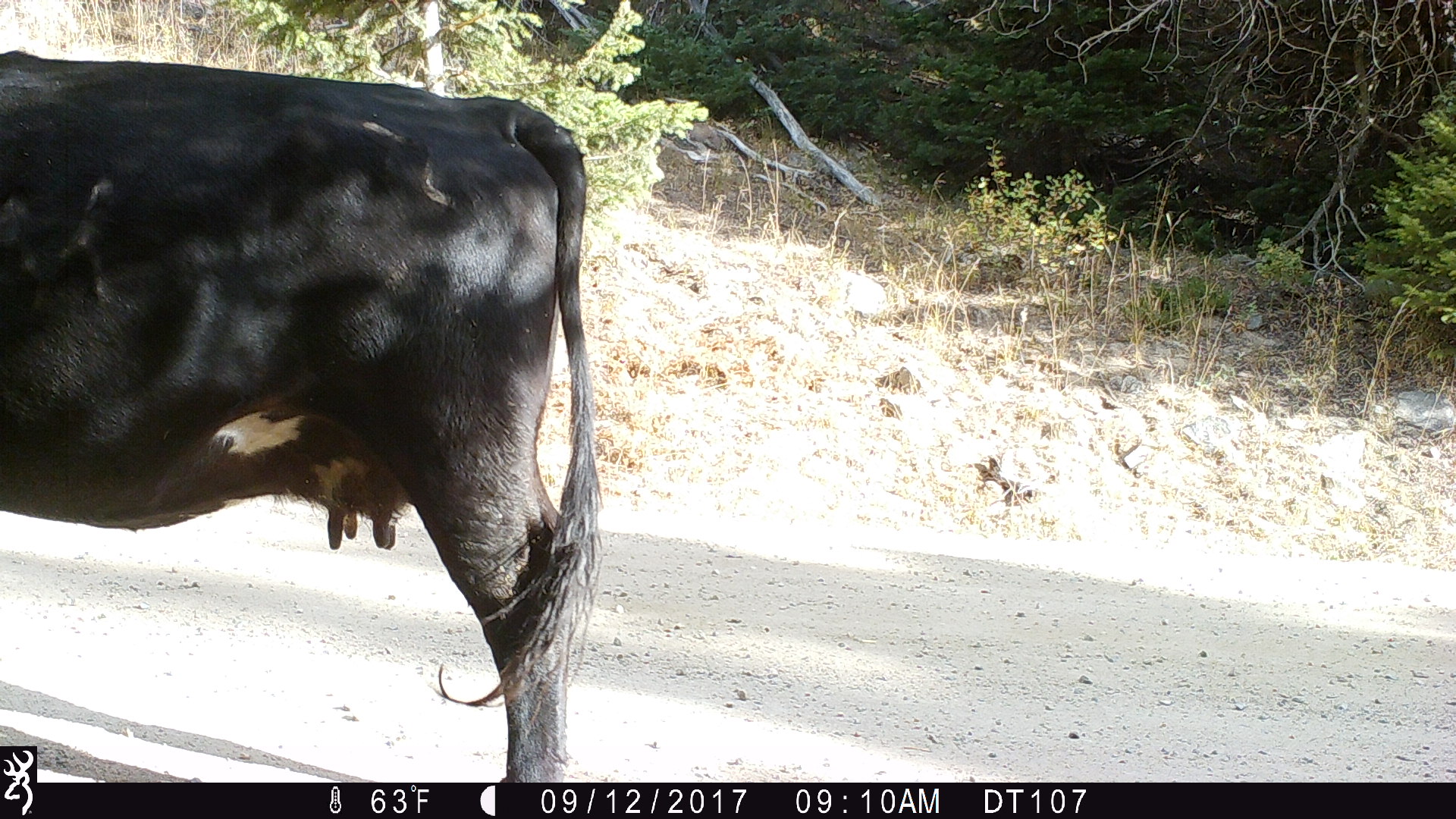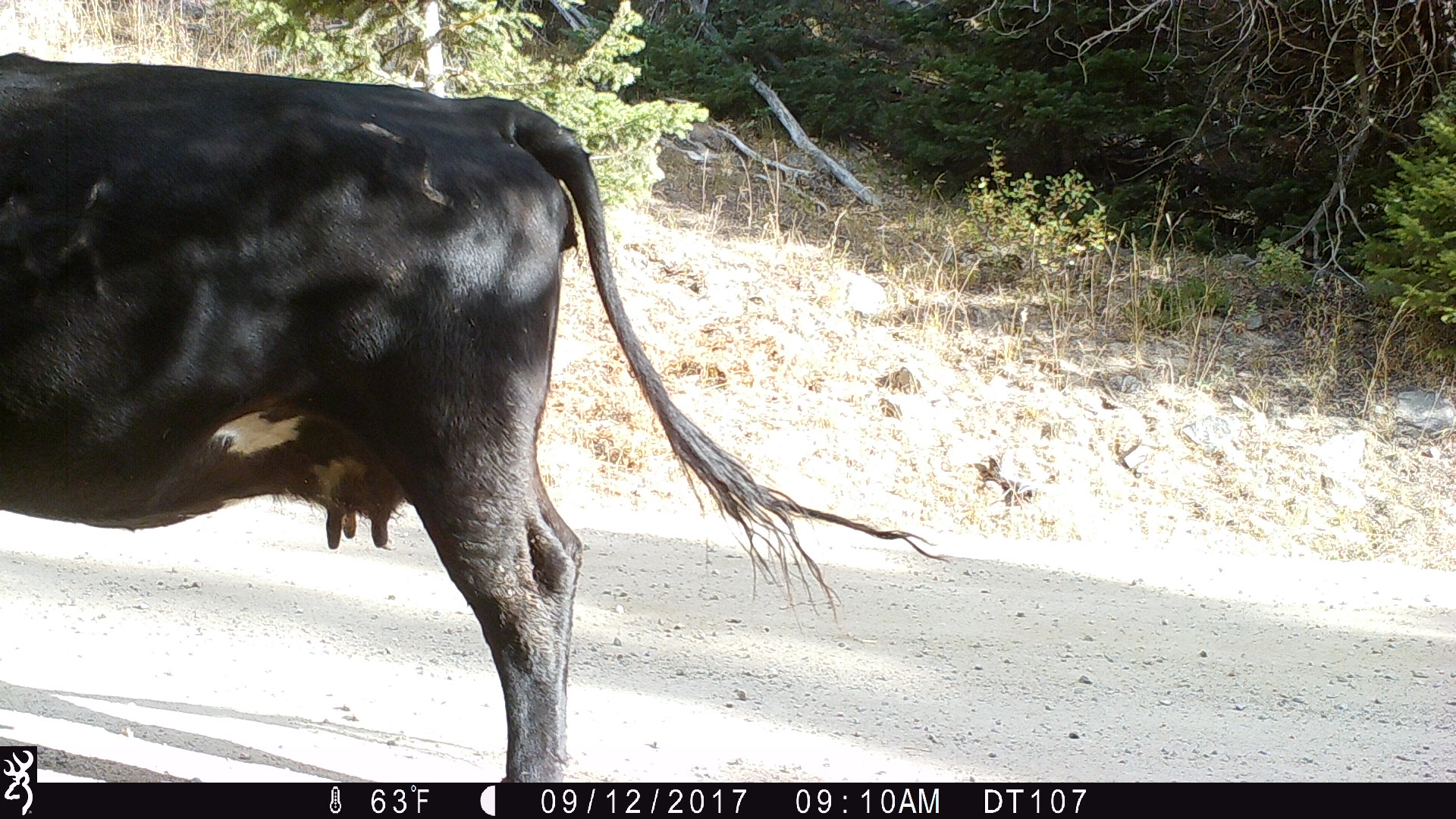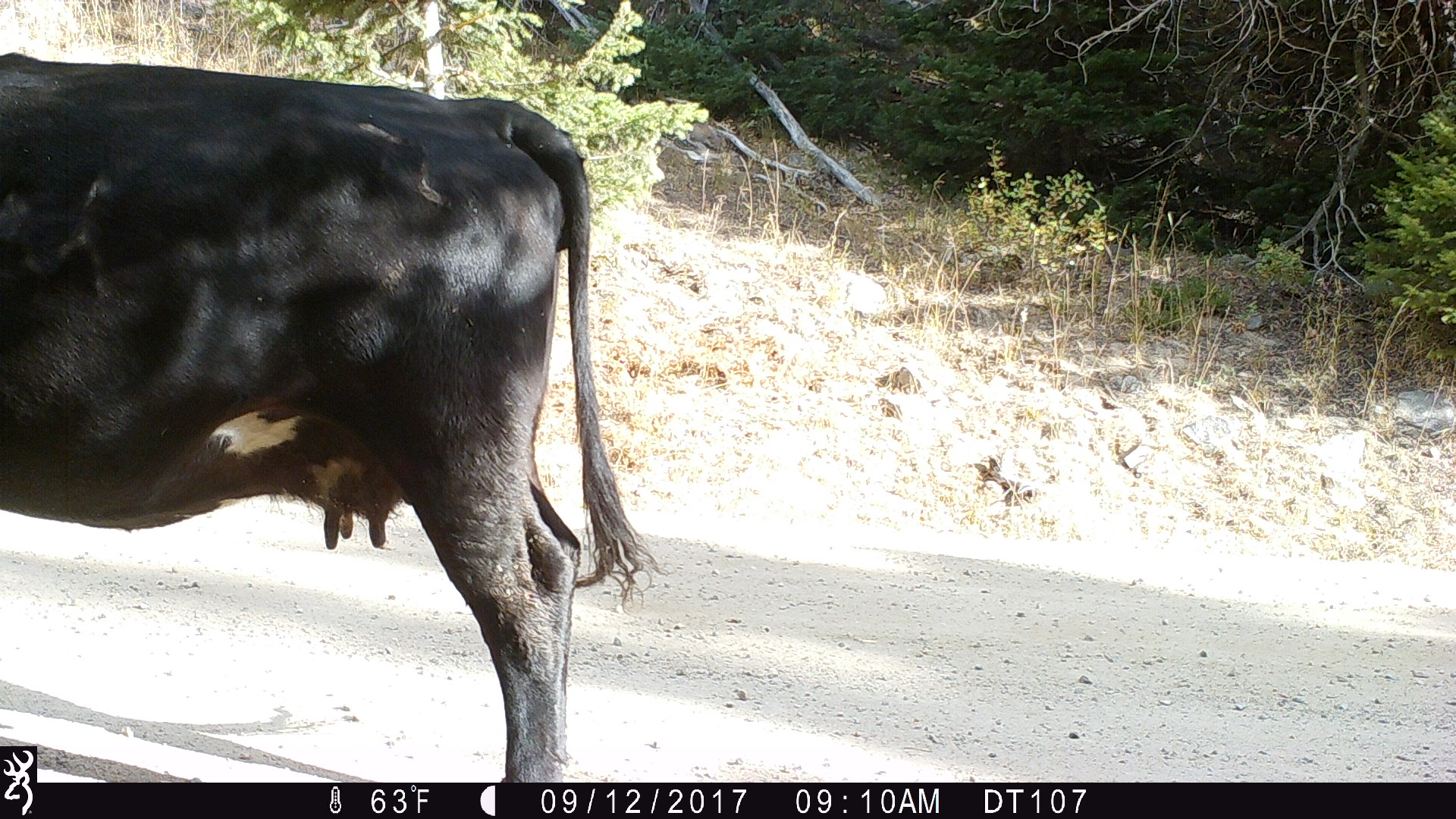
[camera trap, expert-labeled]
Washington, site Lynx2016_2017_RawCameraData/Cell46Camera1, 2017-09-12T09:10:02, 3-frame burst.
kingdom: Animalia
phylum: Chordata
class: Mammalia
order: Artiodactyla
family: Bovidae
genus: Bos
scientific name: Bos taurus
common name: domestic cattle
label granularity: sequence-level